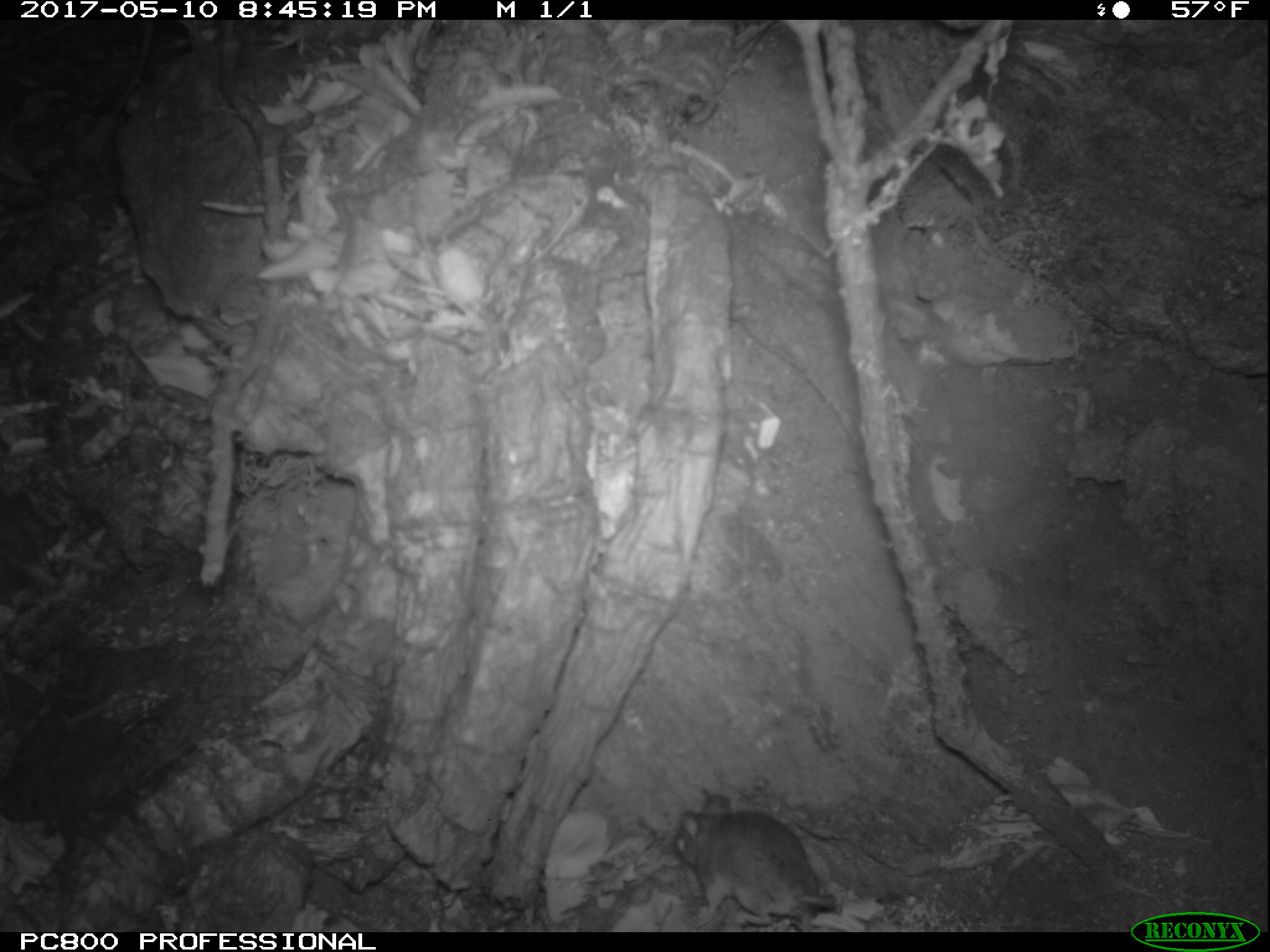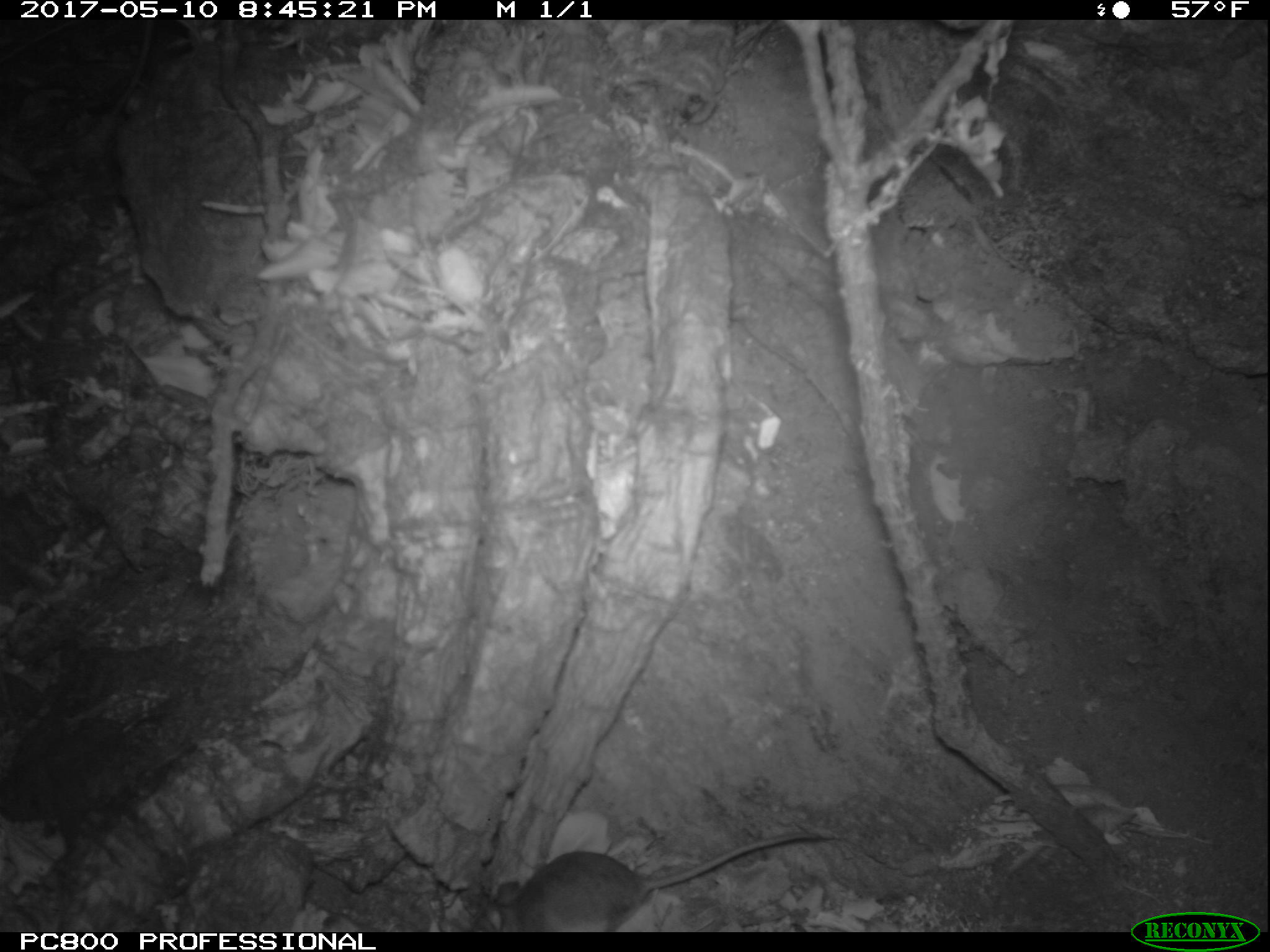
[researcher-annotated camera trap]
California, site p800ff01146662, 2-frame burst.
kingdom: Animalia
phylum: Chordata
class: Mammalia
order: Rodentia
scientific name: Rodentia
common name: rodent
Rodent (Rodentia).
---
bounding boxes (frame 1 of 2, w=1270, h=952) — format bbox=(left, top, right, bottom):
rodent: bbox=(669, 792, 837, 928)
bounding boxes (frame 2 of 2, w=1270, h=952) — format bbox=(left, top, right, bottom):
rodent: bbox=(468, 829, 822, 930)